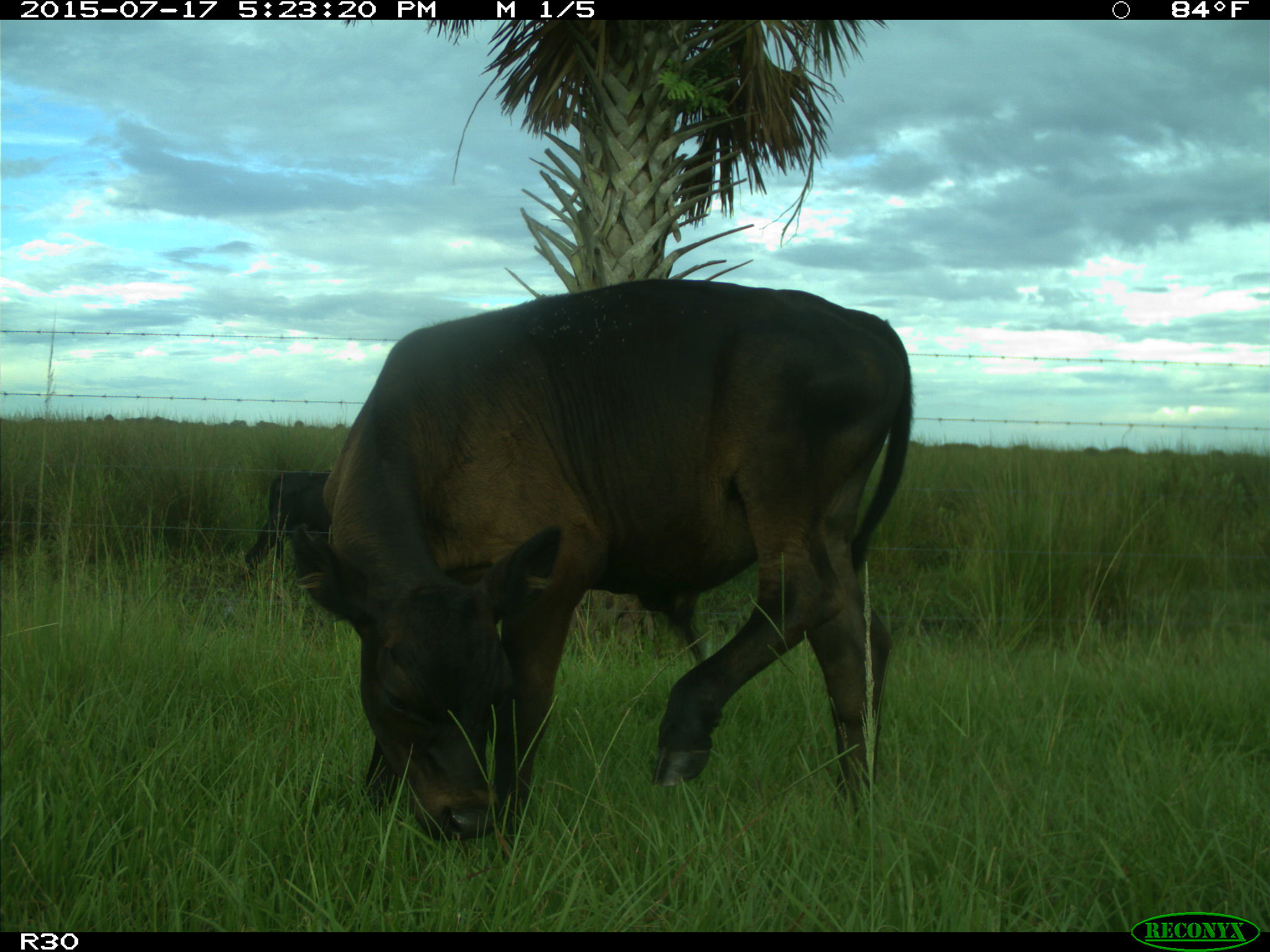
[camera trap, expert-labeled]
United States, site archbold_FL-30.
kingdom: Animalia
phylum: Chordata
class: Mammalia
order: Artiodactyla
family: Bovidae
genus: Bos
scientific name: Bos taurus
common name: domestic cow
Bos taurus (domestic cow).